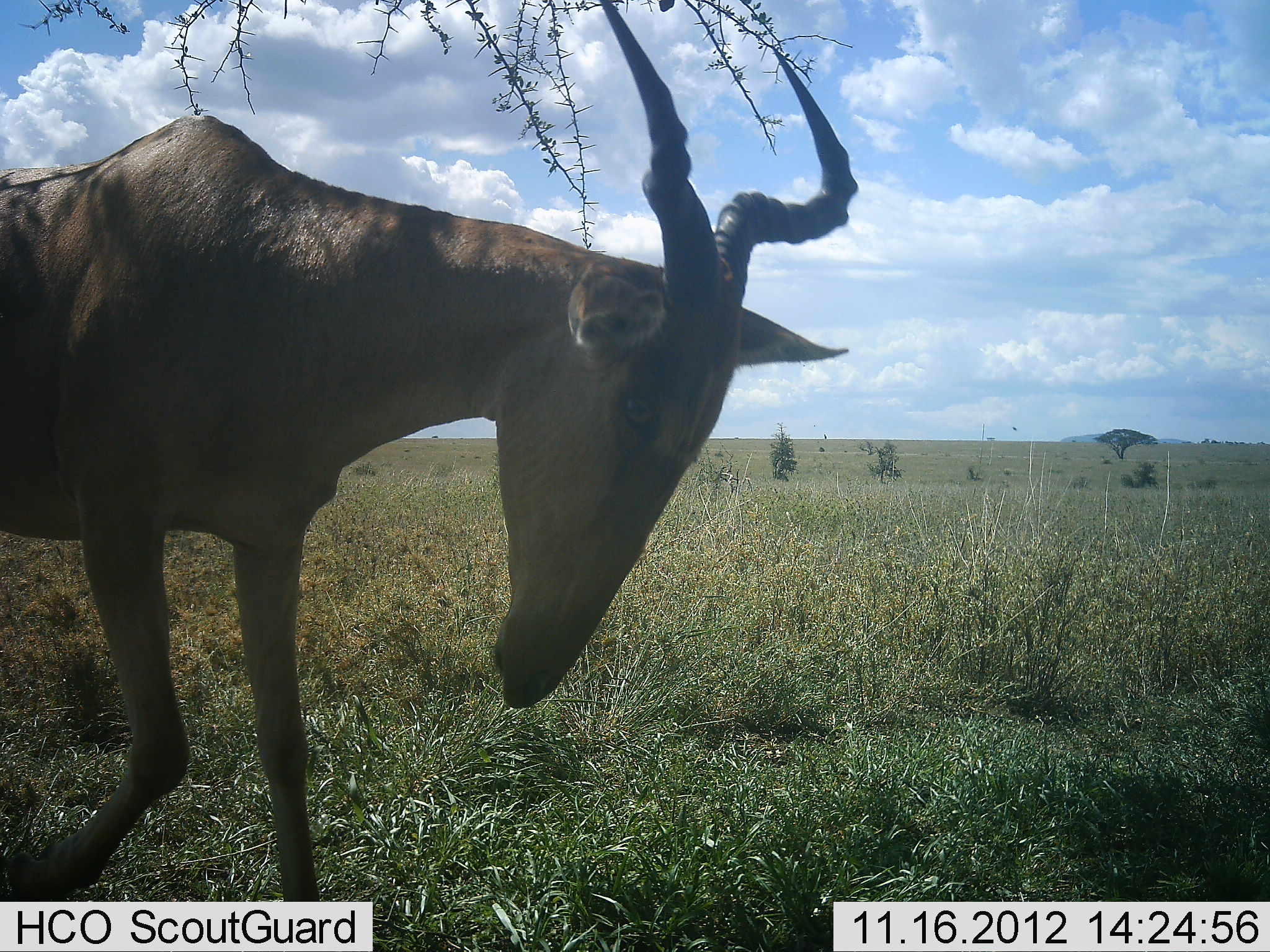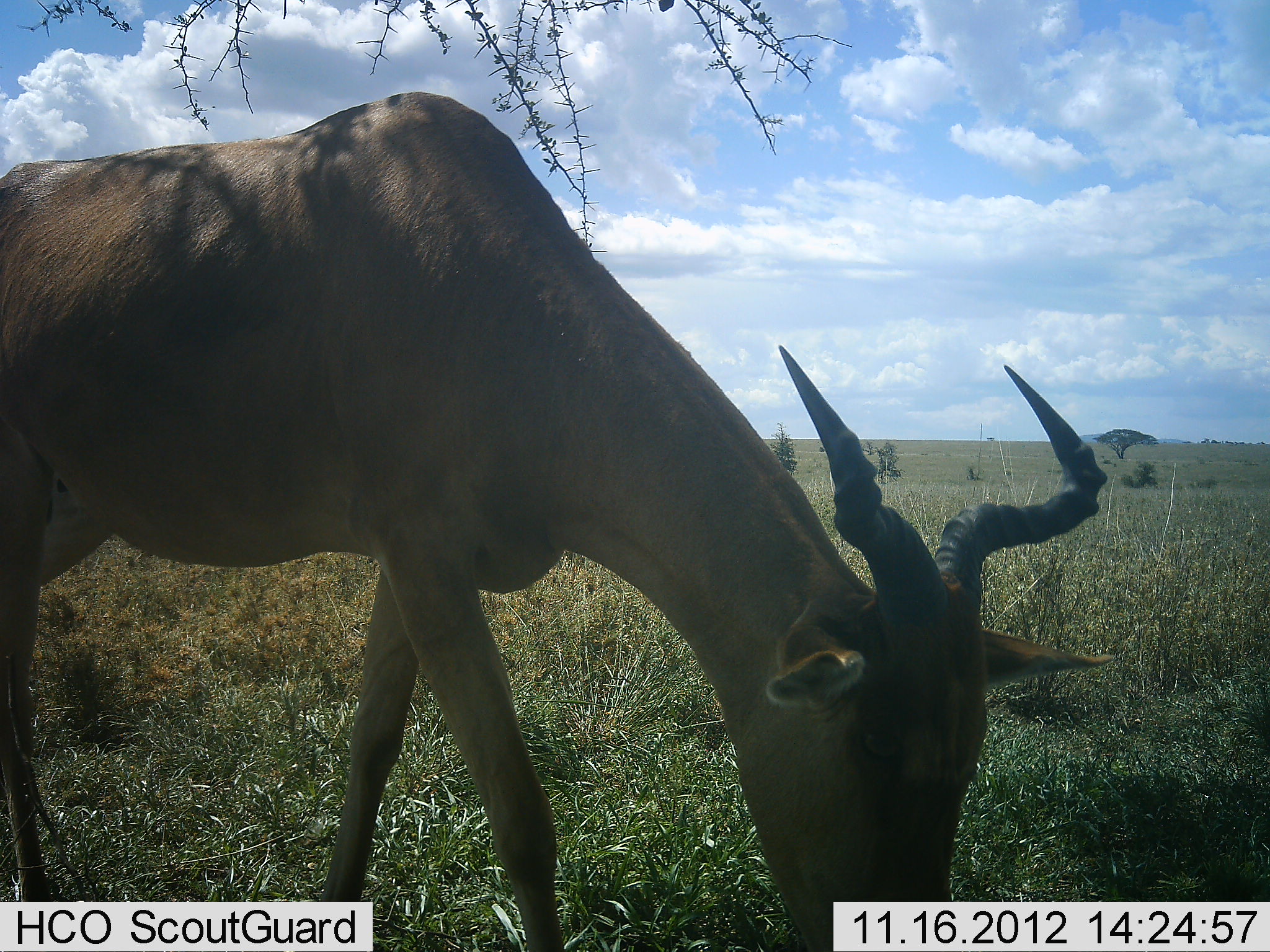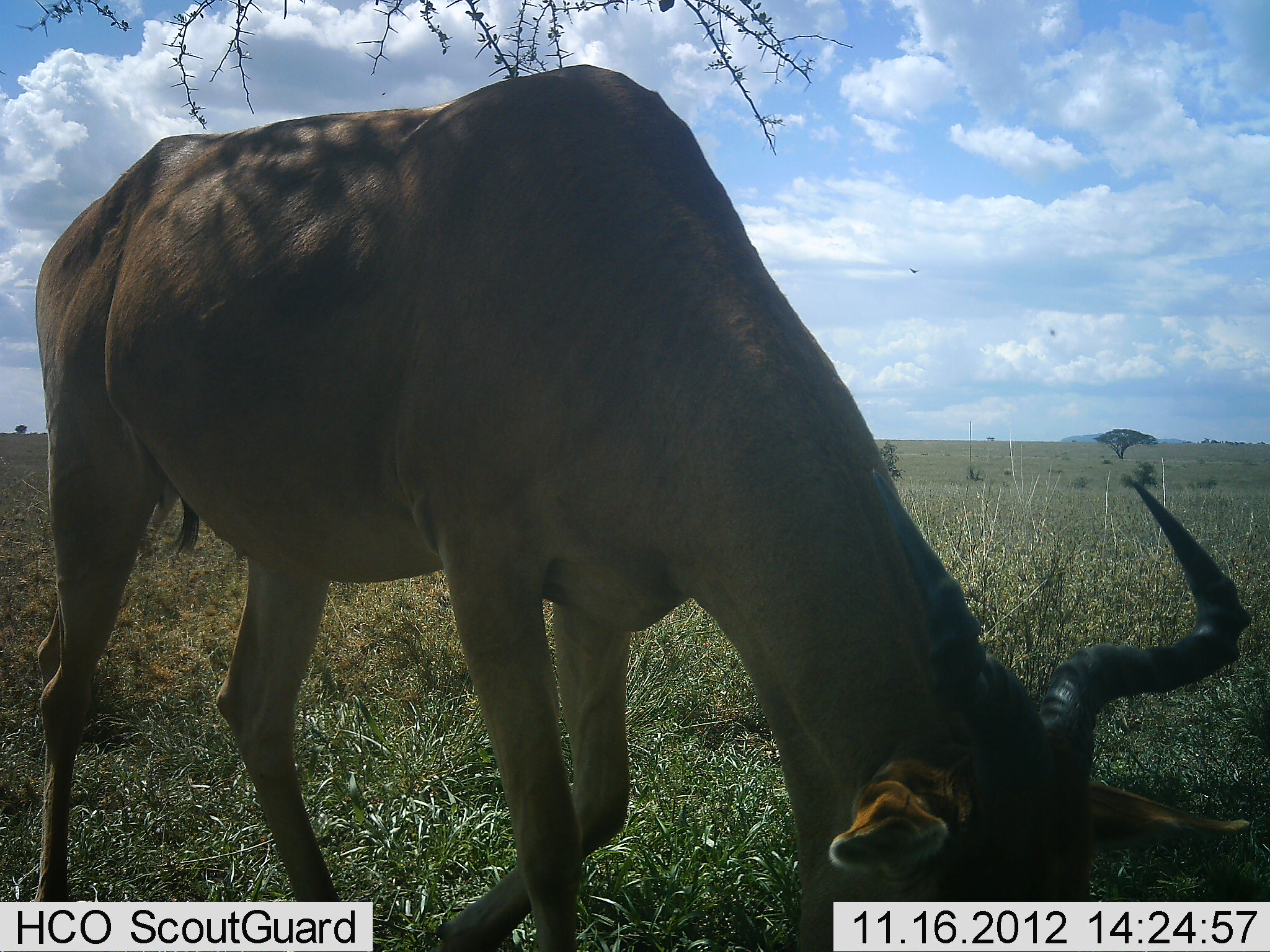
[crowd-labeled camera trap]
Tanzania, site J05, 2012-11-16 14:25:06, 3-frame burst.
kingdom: Animalia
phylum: Chordata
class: Mammalia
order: Artiodactyla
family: Bovidae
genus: Alcelaphus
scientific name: Alcelaphus buselaphus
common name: hartebeest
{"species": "hartebeest (Alcelaphus buselaphus)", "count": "1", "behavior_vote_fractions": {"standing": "0%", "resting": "0%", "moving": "55%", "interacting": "0%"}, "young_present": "0%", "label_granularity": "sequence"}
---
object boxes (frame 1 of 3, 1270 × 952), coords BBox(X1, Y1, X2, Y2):
animal: BBox(0, 0, 856, 901)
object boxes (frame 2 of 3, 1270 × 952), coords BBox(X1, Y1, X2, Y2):
animal: BBox(0, 92, 1108, 952)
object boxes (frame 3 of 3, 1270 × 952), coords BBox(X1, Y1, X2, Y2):
animal: BBox(32, 64, 1251, 952)